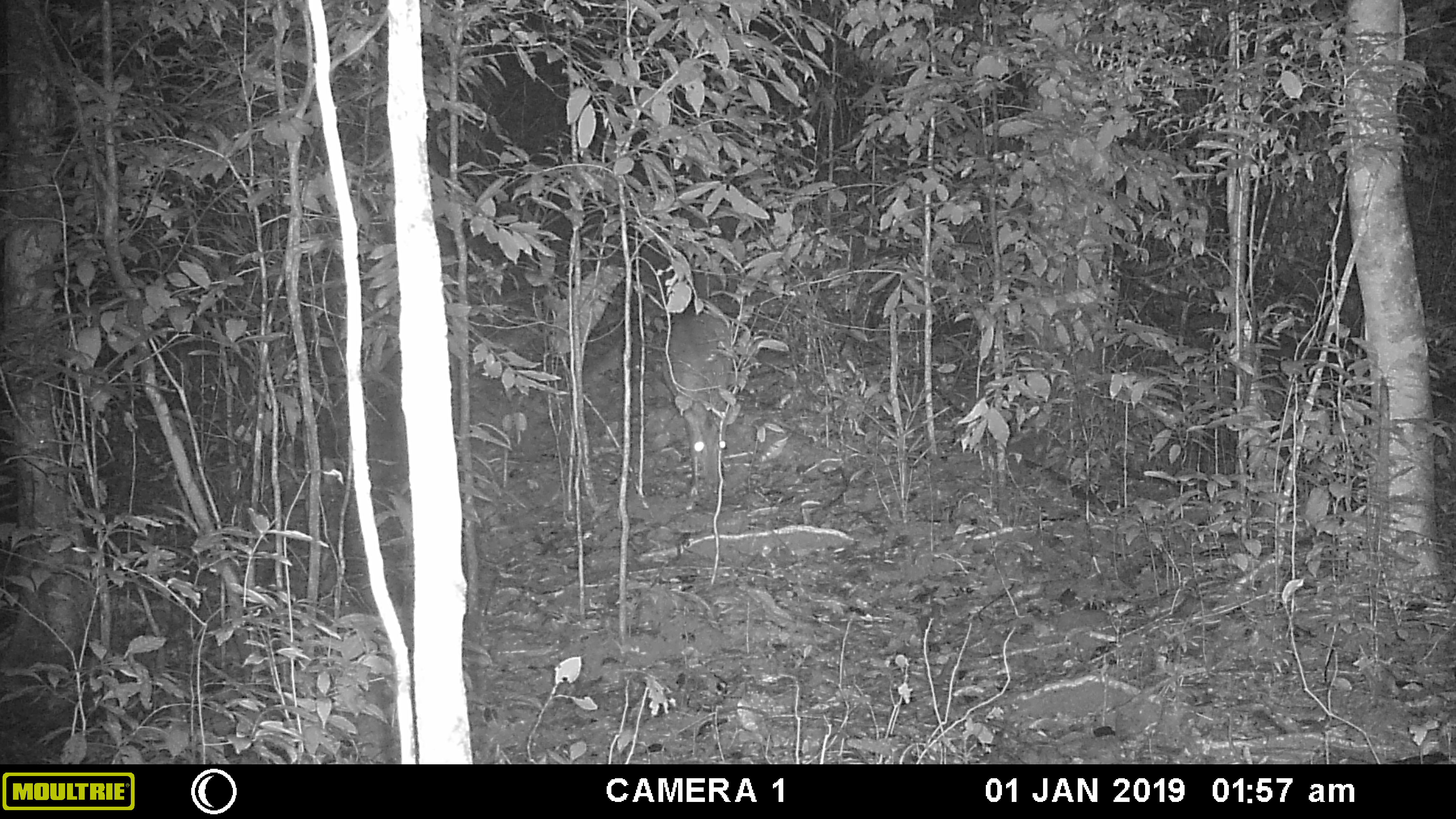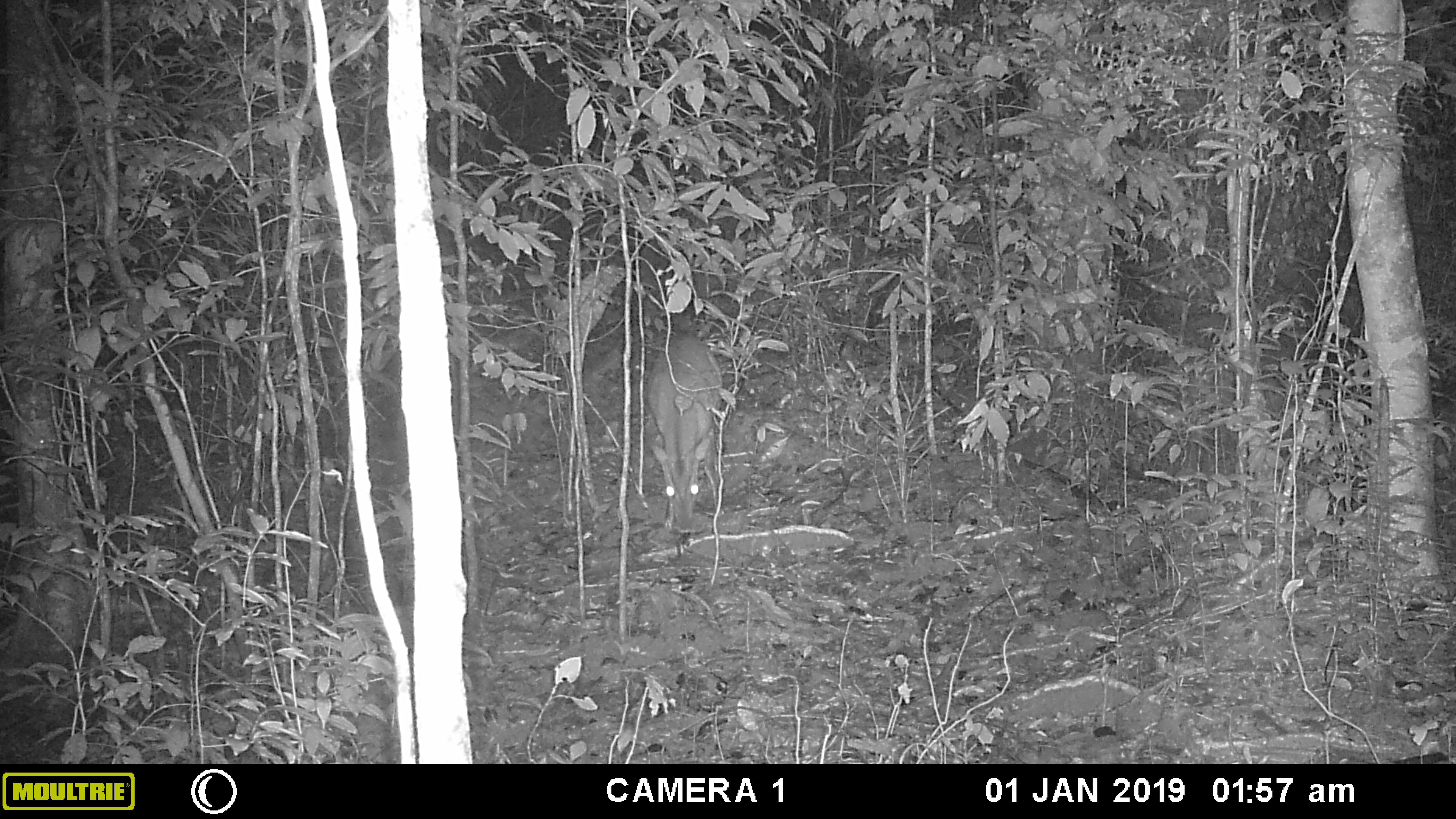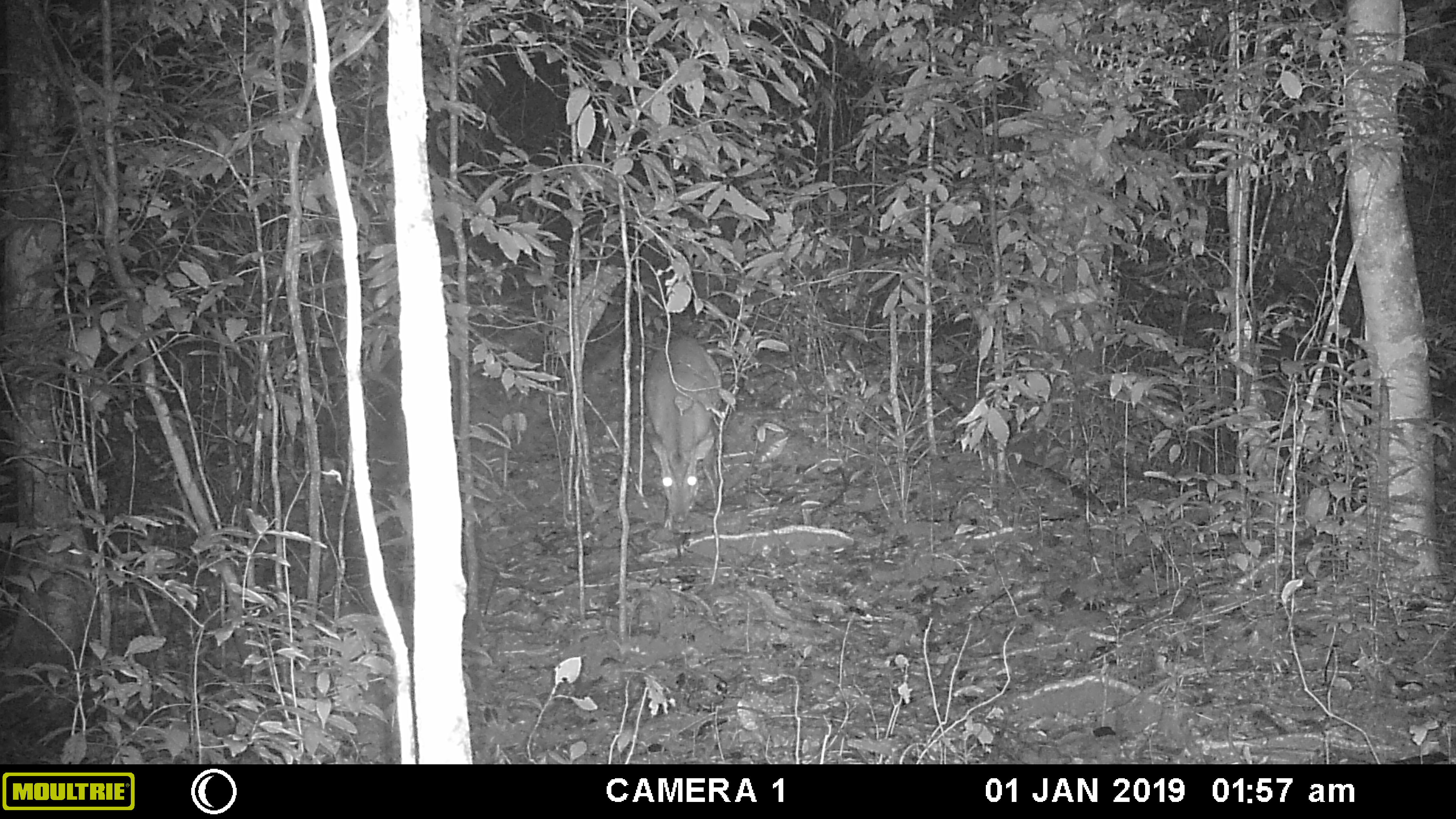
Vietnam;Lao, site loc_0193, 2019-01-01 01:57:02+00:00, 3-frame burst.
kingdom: Animalia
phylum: Chordata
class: Mammalia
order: Artiodactyla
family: Cervidae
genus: Muntiacus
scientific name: Muntiacus vuquangensis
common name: large-antlered muntjac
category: large antlered muntjac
Large antlered muntjac (large-antlered muntjac) (Muntiacus vuquangensis). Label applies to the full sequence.